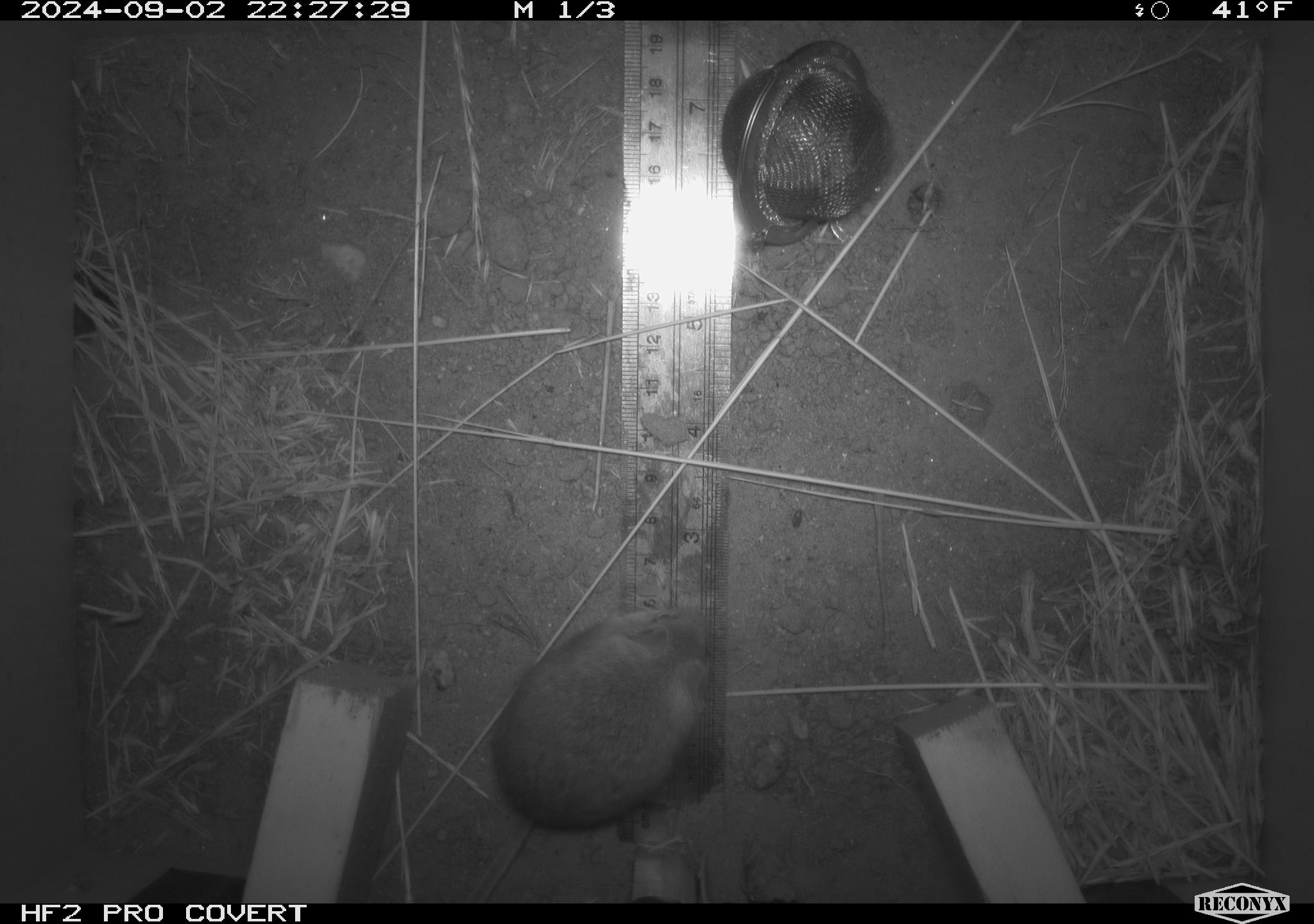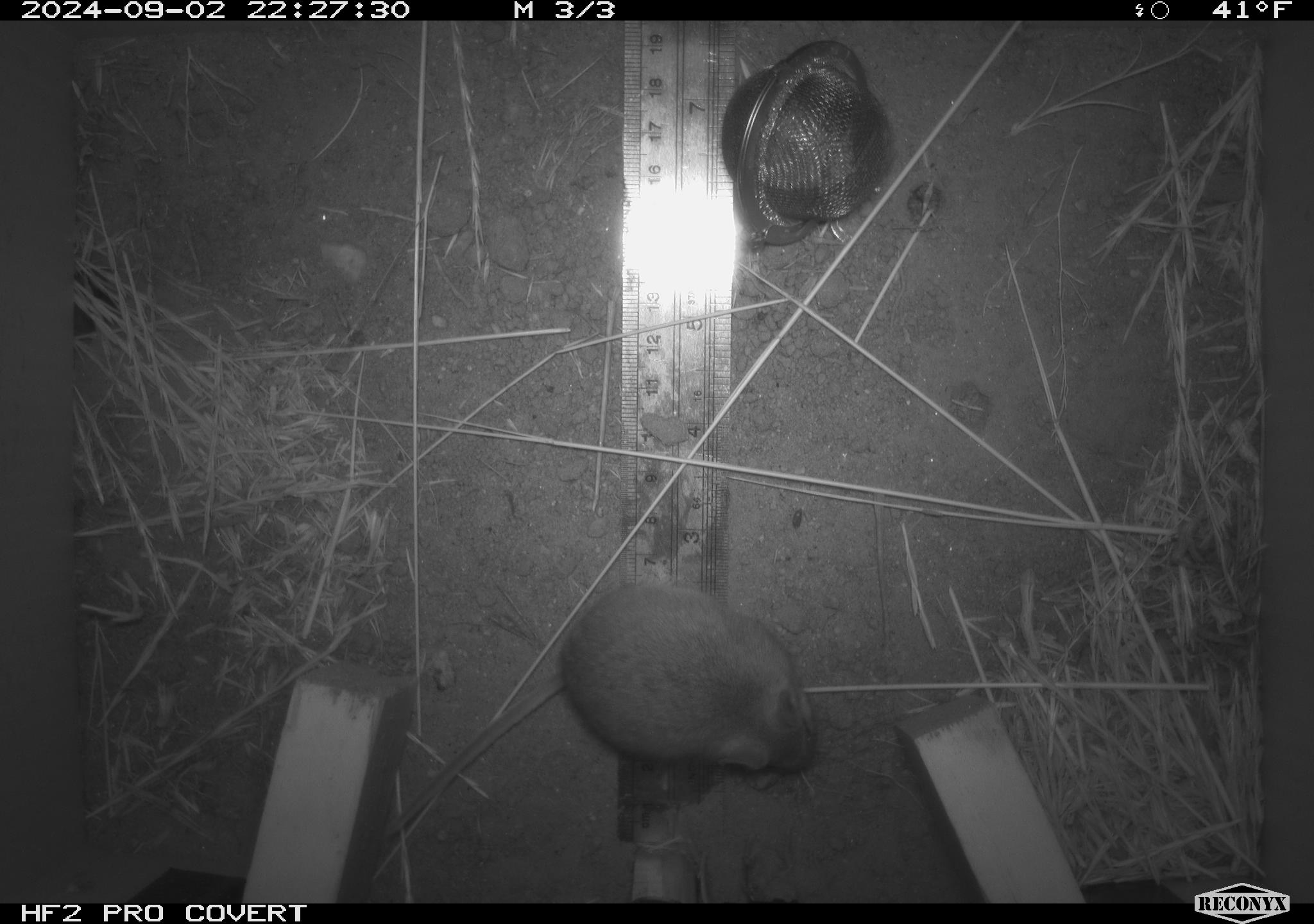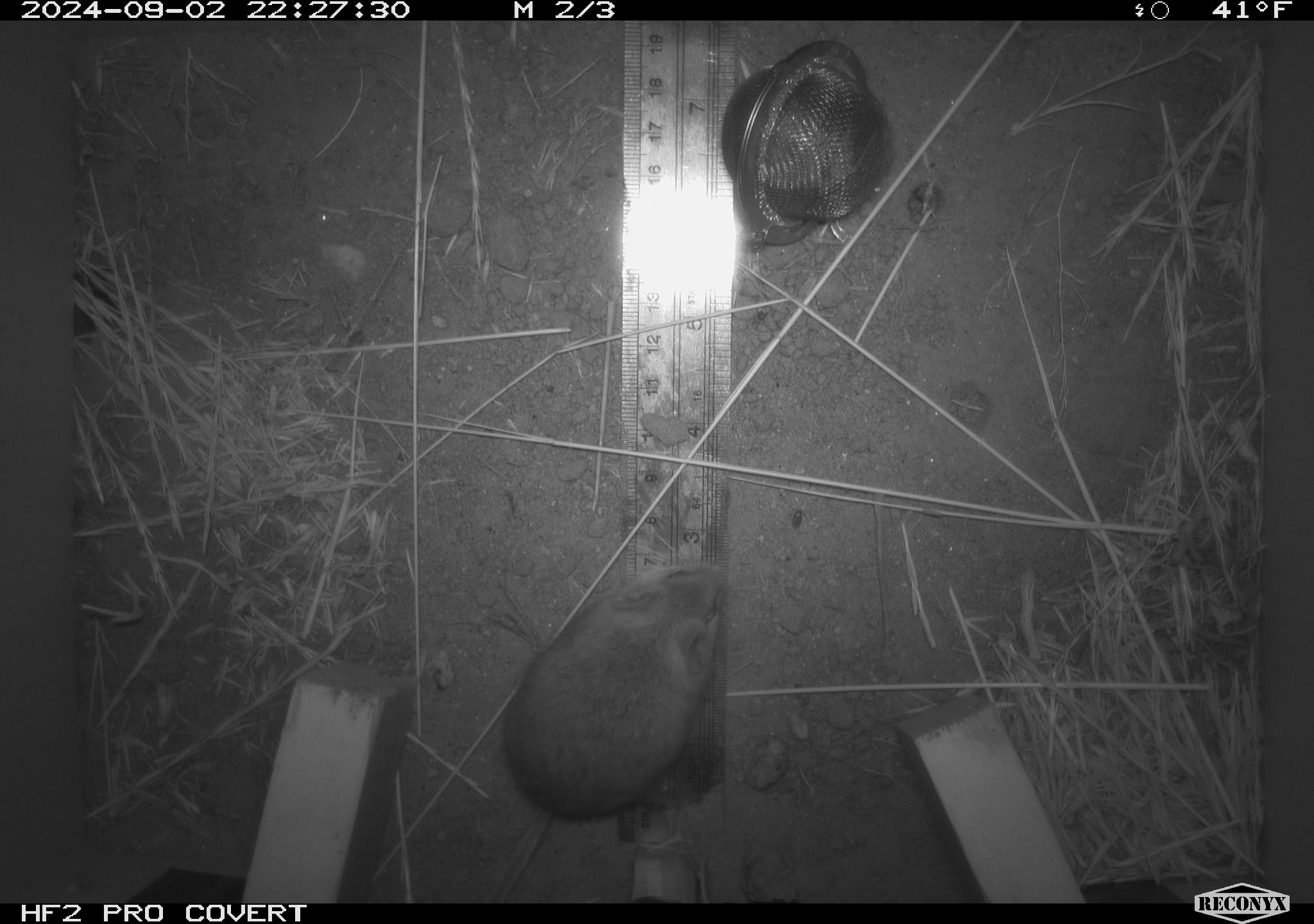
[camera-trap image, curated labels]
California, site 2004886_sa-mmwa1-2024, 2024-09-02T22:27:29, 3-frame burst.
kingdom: Animalia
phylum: Chordata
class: Mammalia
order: Rodentia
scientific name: Rodentia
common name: mouse species